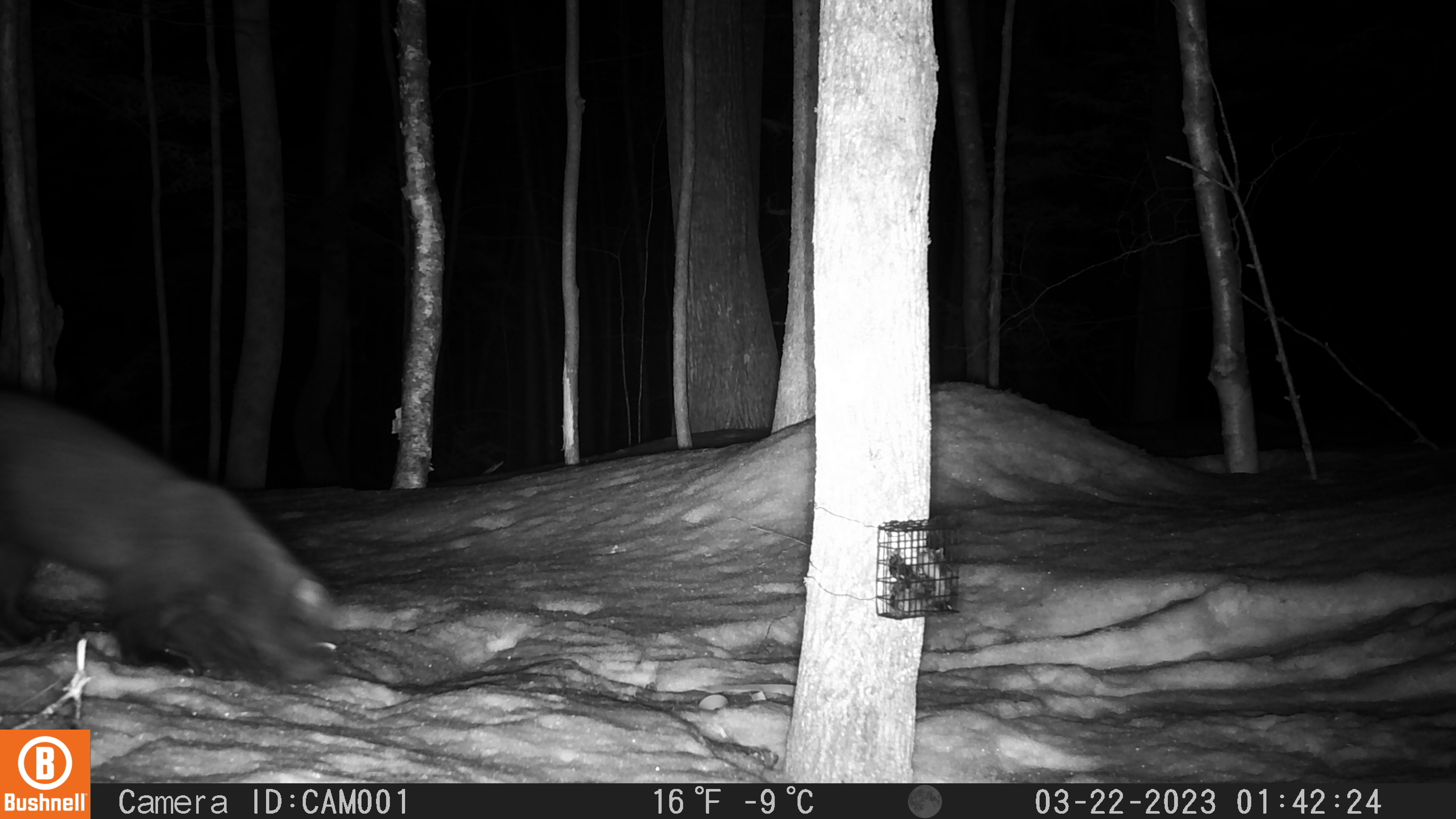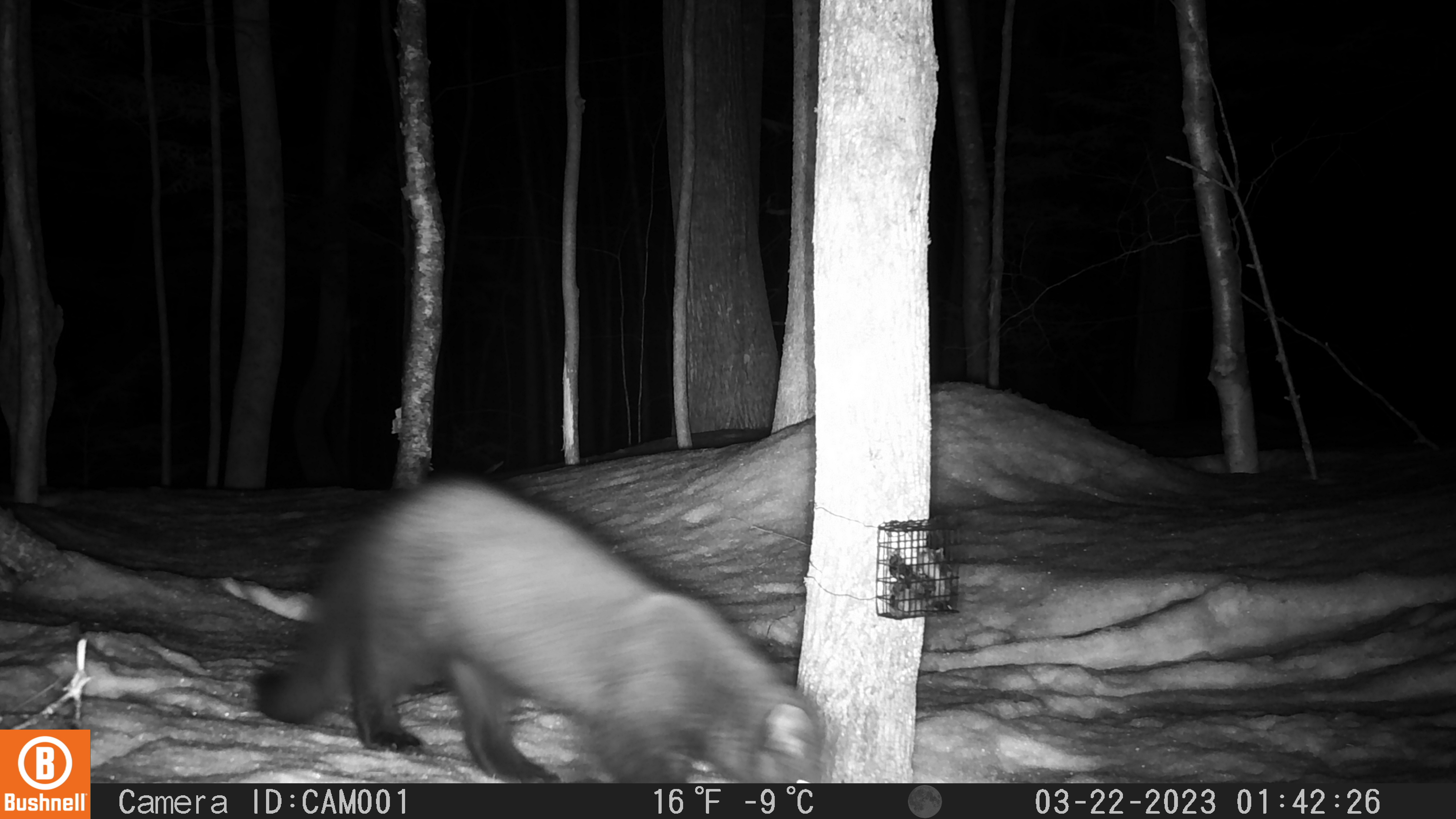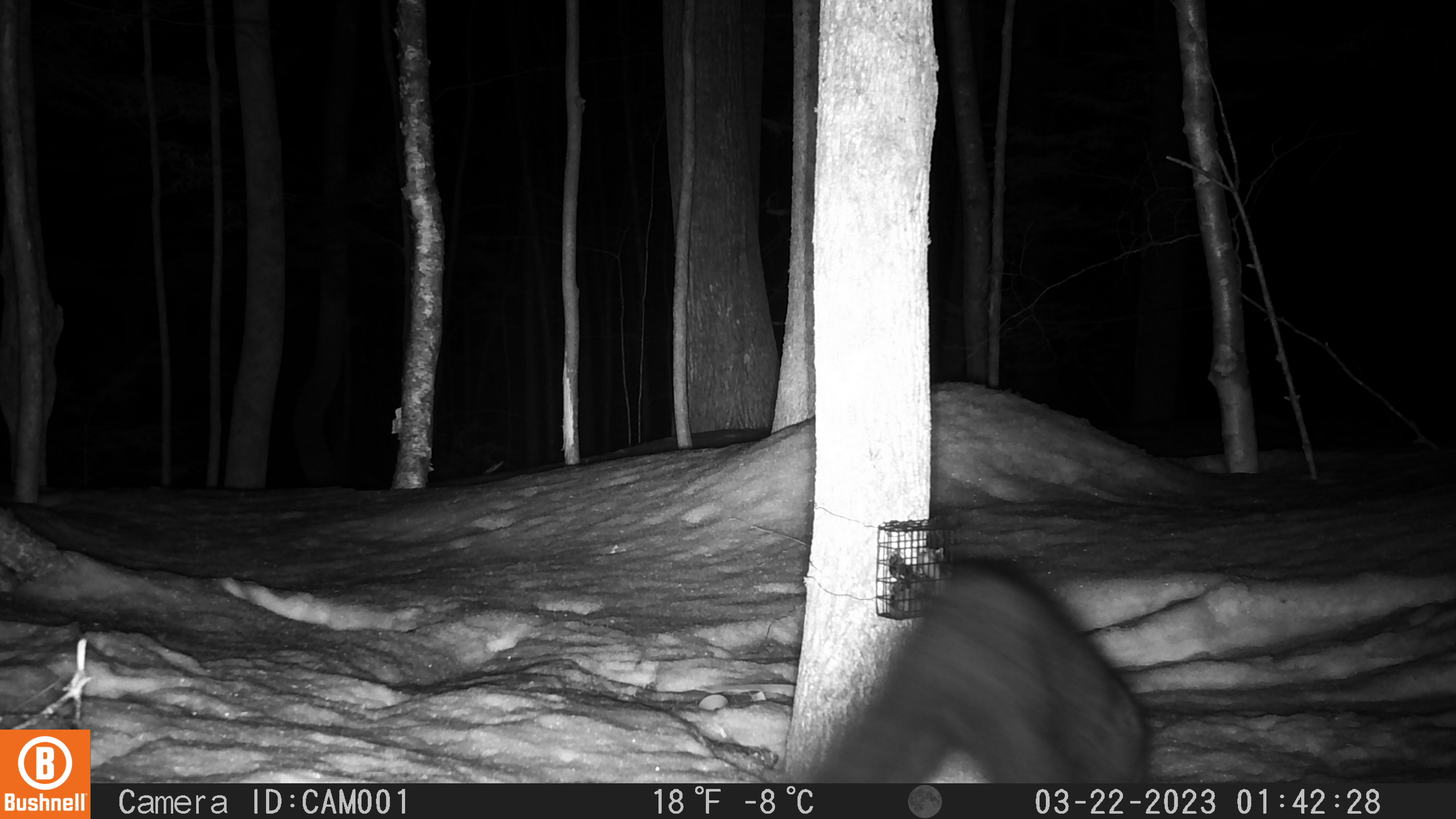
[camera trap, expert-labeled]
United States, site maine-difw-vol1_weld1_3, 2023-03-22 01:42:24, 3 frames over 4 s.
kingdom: Animalia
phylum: Chordata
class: Mammalia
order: Carnivora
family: Mustelidae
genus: Pekania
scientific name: Pekania pennanti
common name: fisher